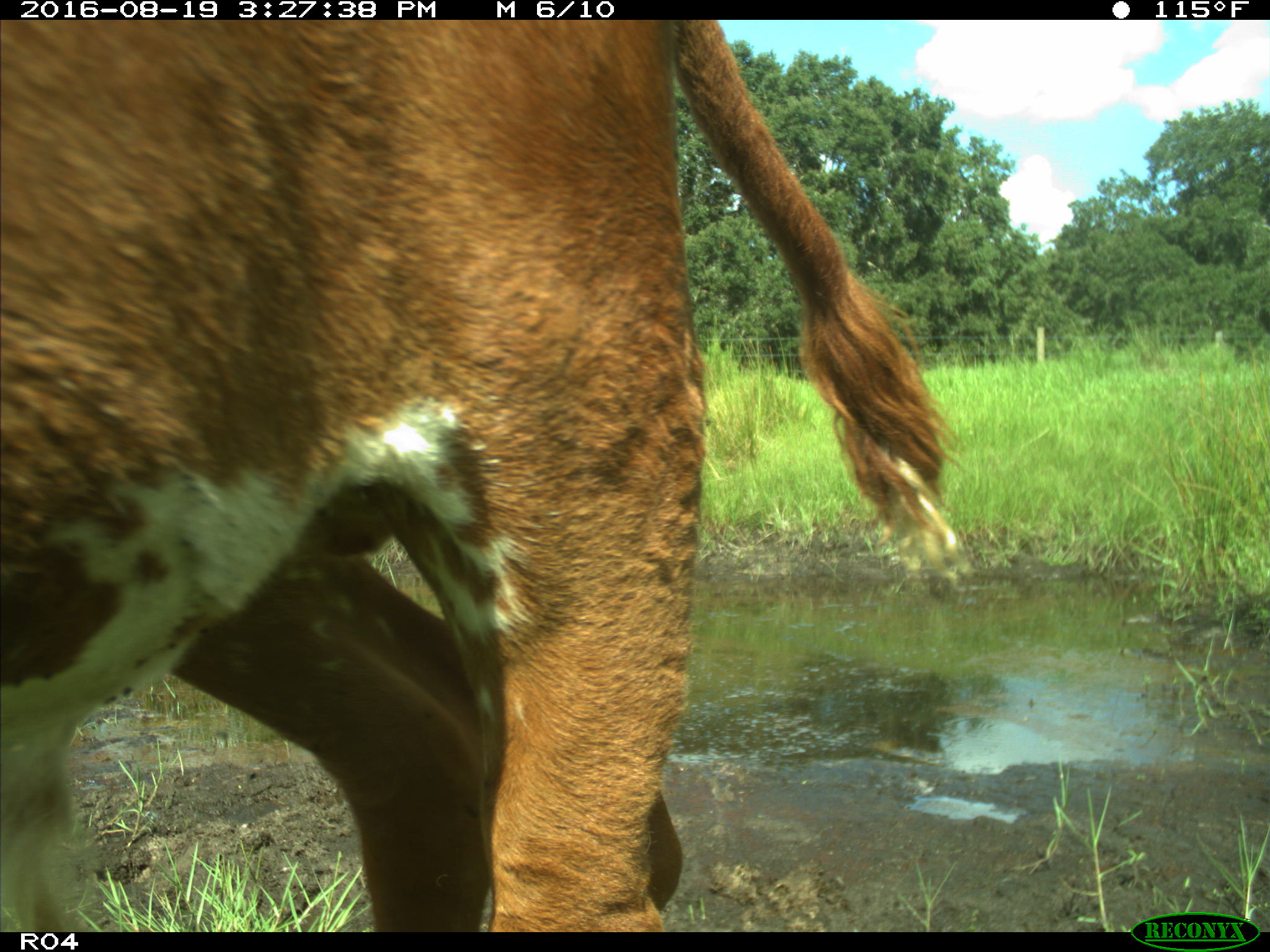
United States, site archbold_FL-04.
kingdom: Animalia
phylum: Chordata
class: Mammalia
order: Artiodactyla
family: Bovidae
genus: Bos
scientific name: Bos taurus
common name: domestic cow